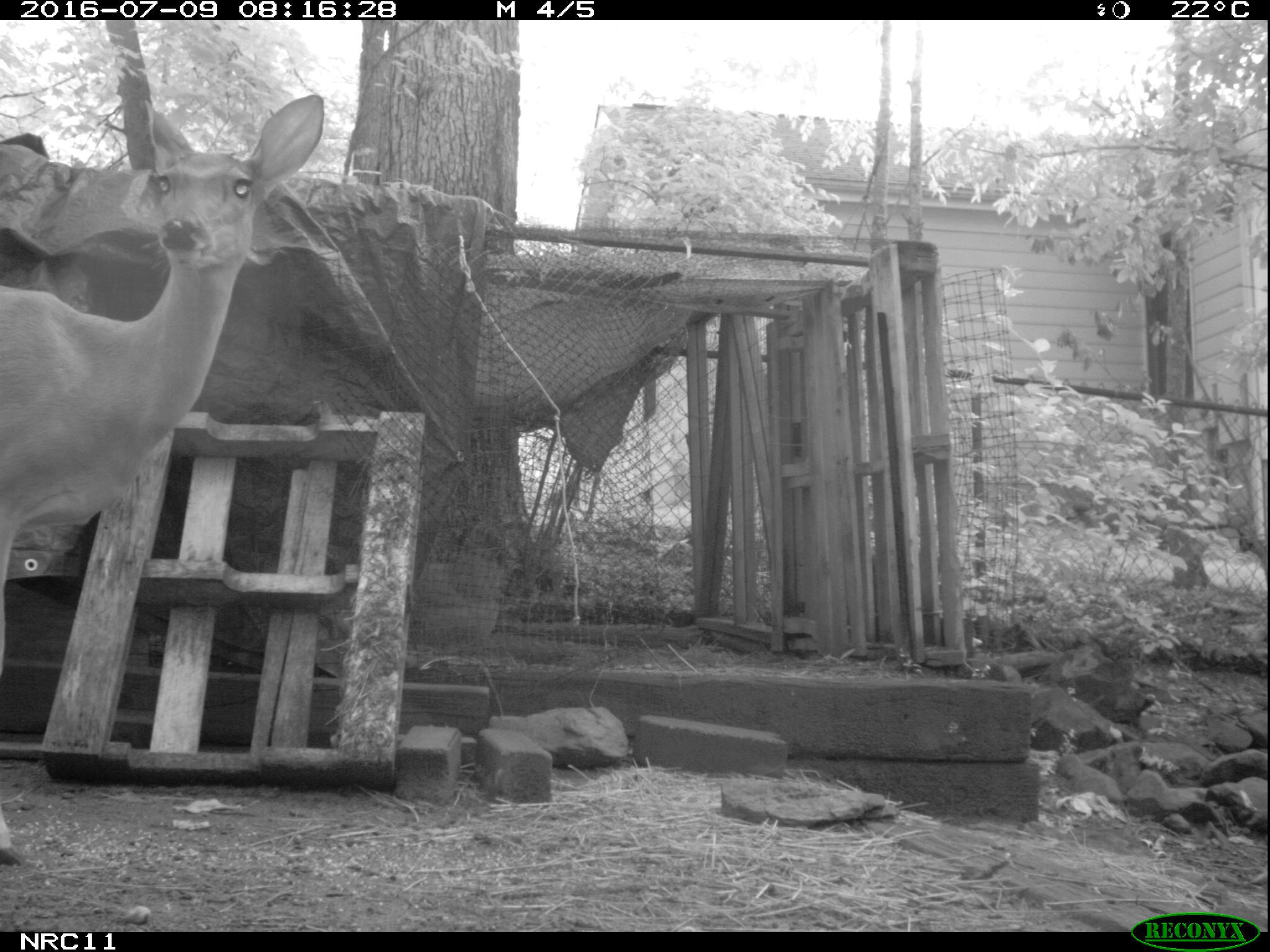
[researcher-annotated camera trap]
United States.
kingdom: Animalia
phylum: Chordata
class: Mammalia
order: Artiodactyla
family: Cervidae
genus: Odocoileus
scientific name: Odocoileus virginianus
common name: white-tailed deer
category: White Tailed Deer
White Tailed Deer (white-tailed deer) (Odocoileus virginianus).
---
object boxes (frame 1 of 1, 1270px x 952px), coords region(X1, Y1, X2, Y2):
White Tailed Deer: region(0, 82, 349, 614)